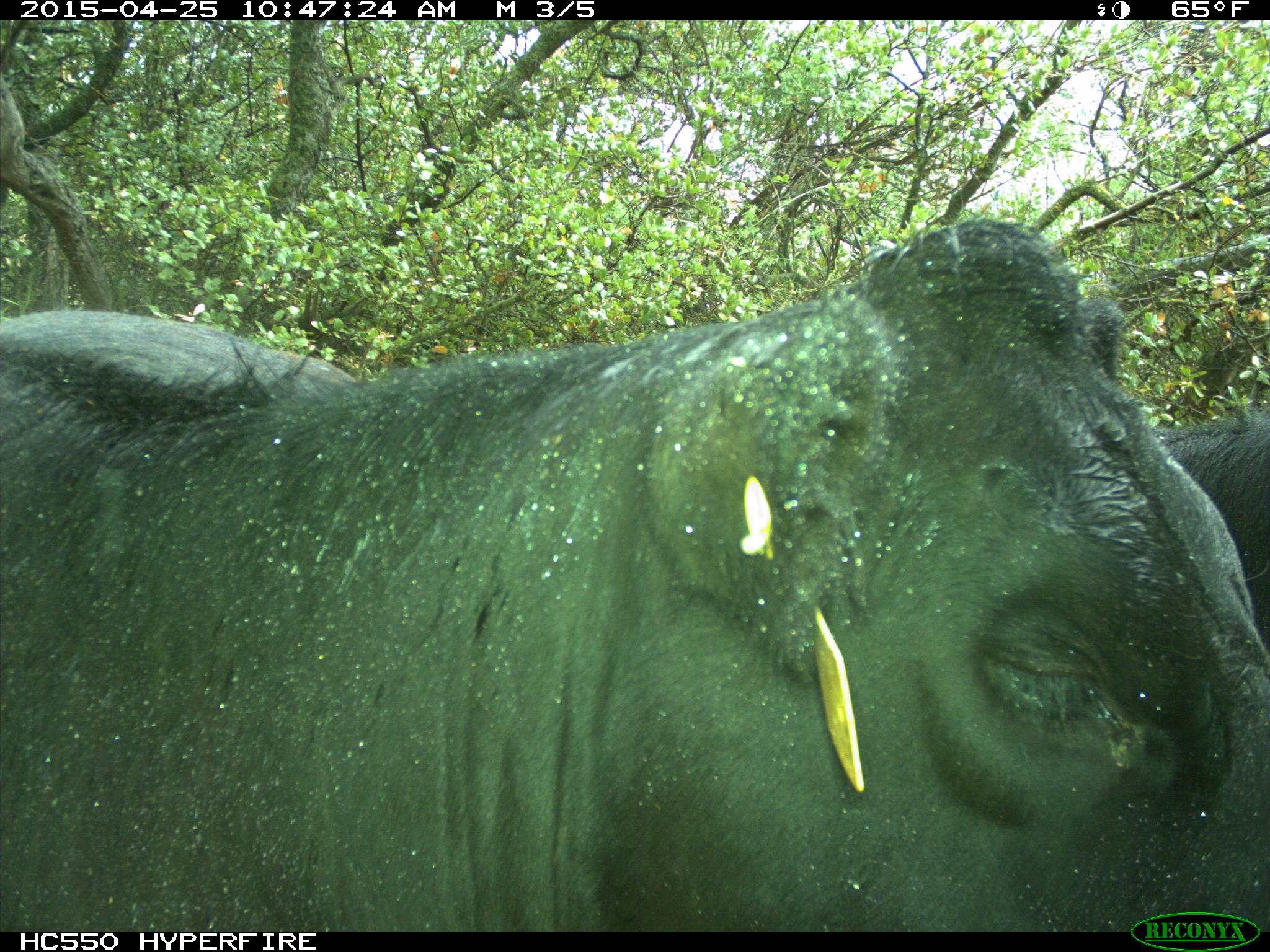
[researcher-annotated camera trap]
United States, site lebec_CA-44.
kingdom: Animalia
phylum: Chordata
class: Mammalia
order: Artiodactyla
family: Suidae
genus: Sus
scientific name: Sus scrofa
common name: wild boar